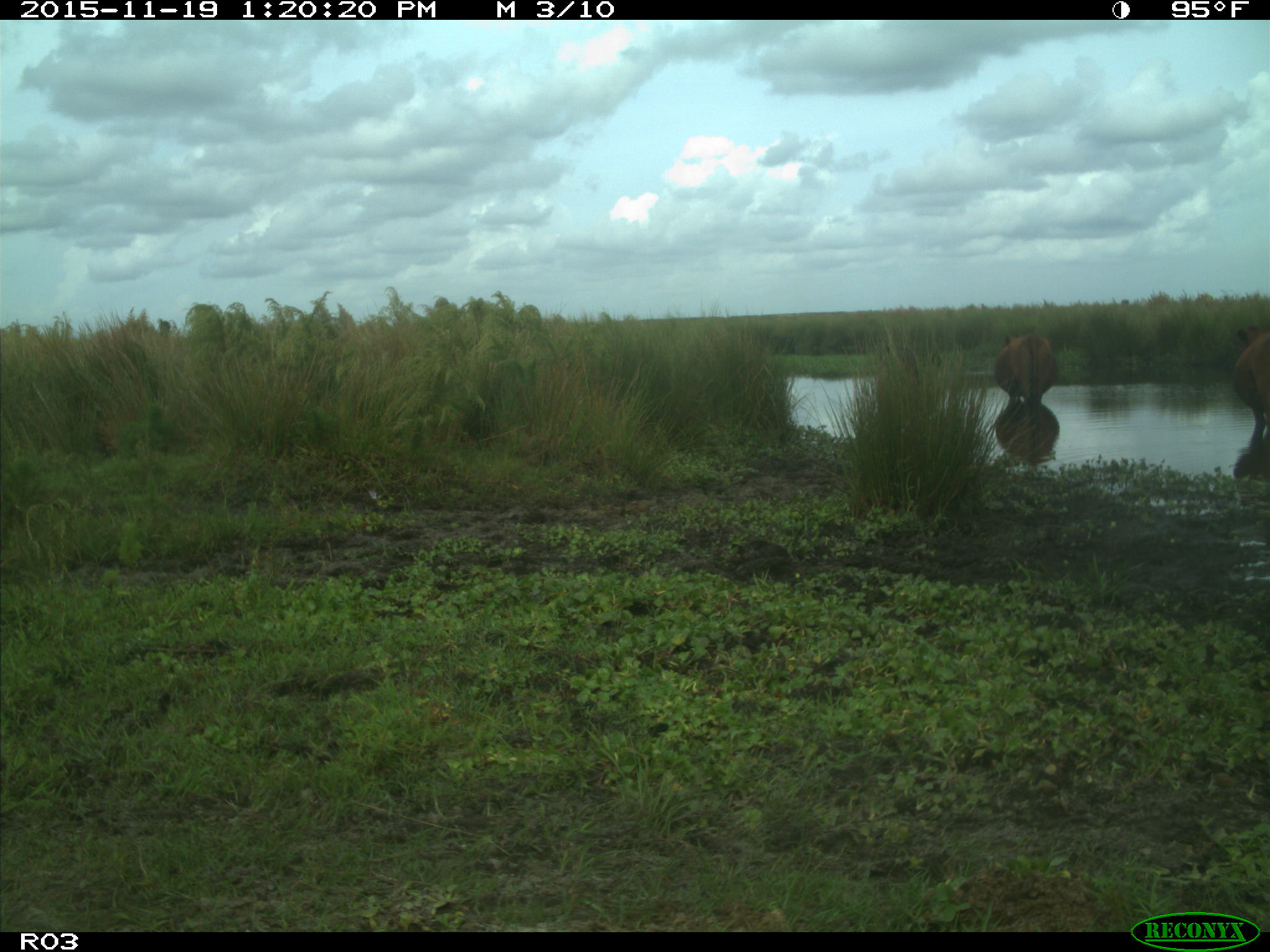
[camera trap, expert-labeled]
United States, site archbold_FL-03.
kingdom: Animalia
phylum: Chordata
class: Mammalia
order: Artiodactyla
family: Bovidae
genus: Bos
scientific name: Bos taurus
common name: domestic cow